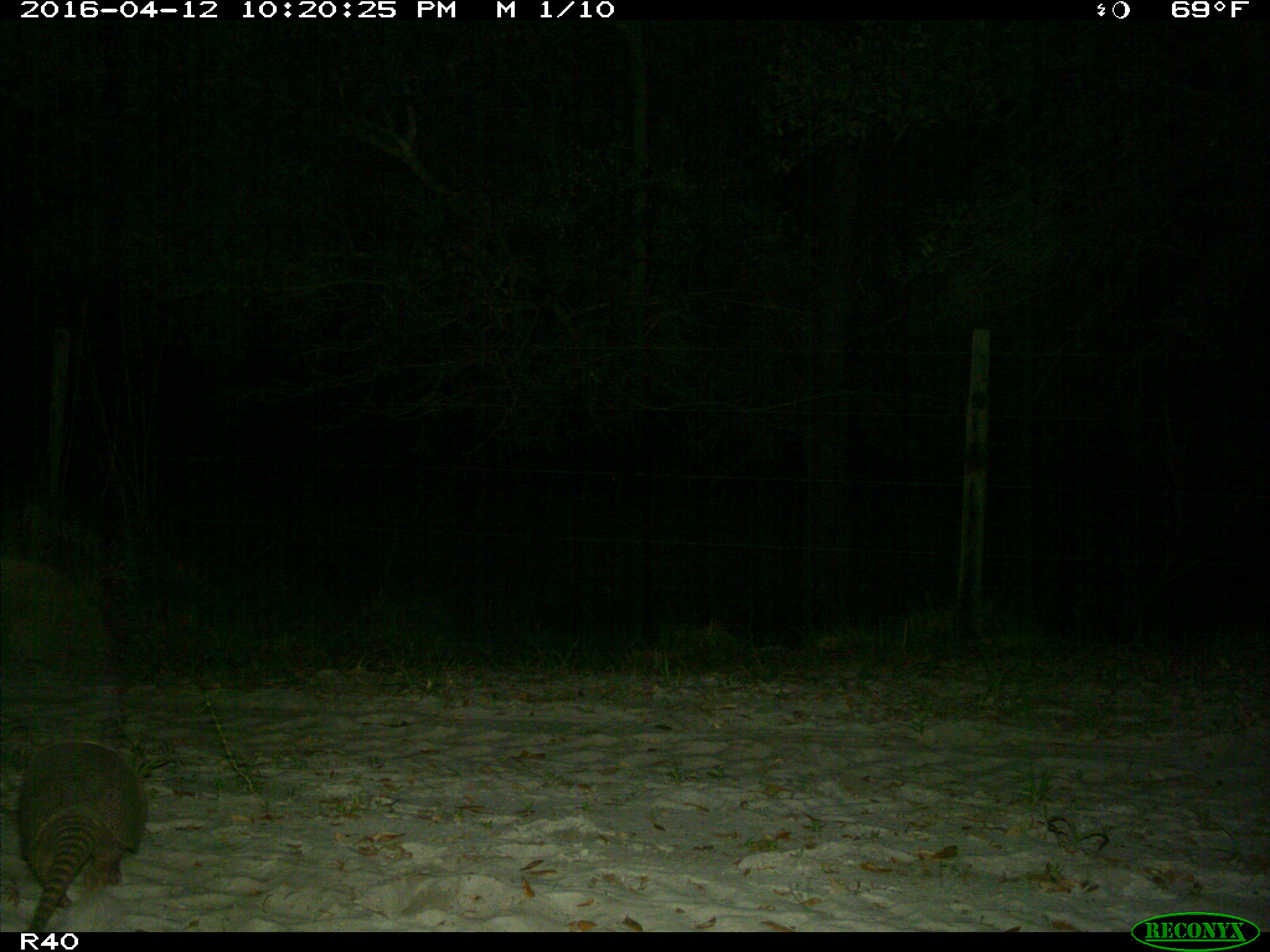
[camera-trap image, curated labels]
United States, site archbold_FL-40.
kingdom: Animalia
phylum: Chordata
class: Mammalia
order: Cingulata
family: Dasypodidae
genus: Dasypus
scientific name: Dasypus novemcinctus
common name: nine-banded armadillo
Dasypus novemcinctus (nine-banded armadillo).